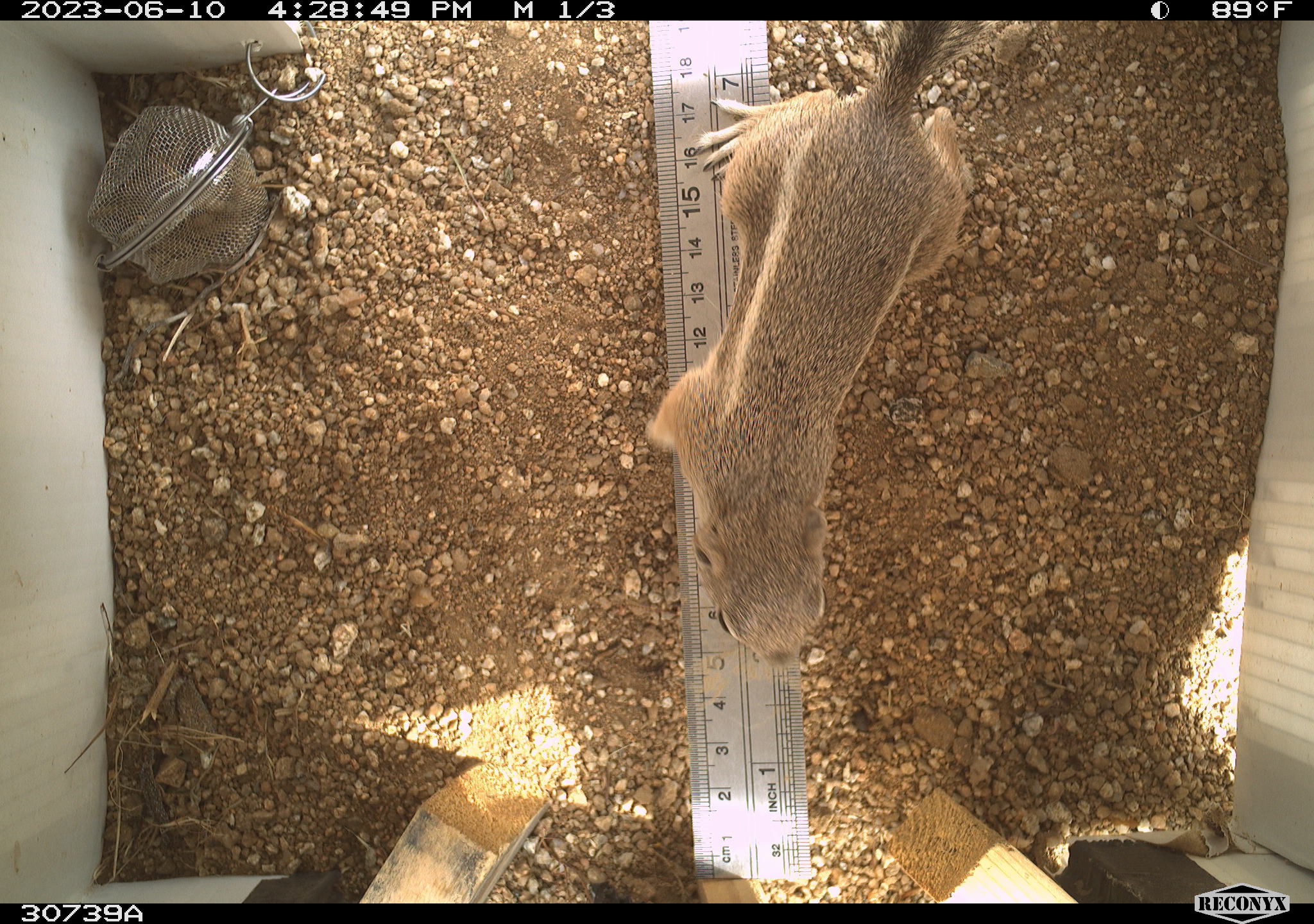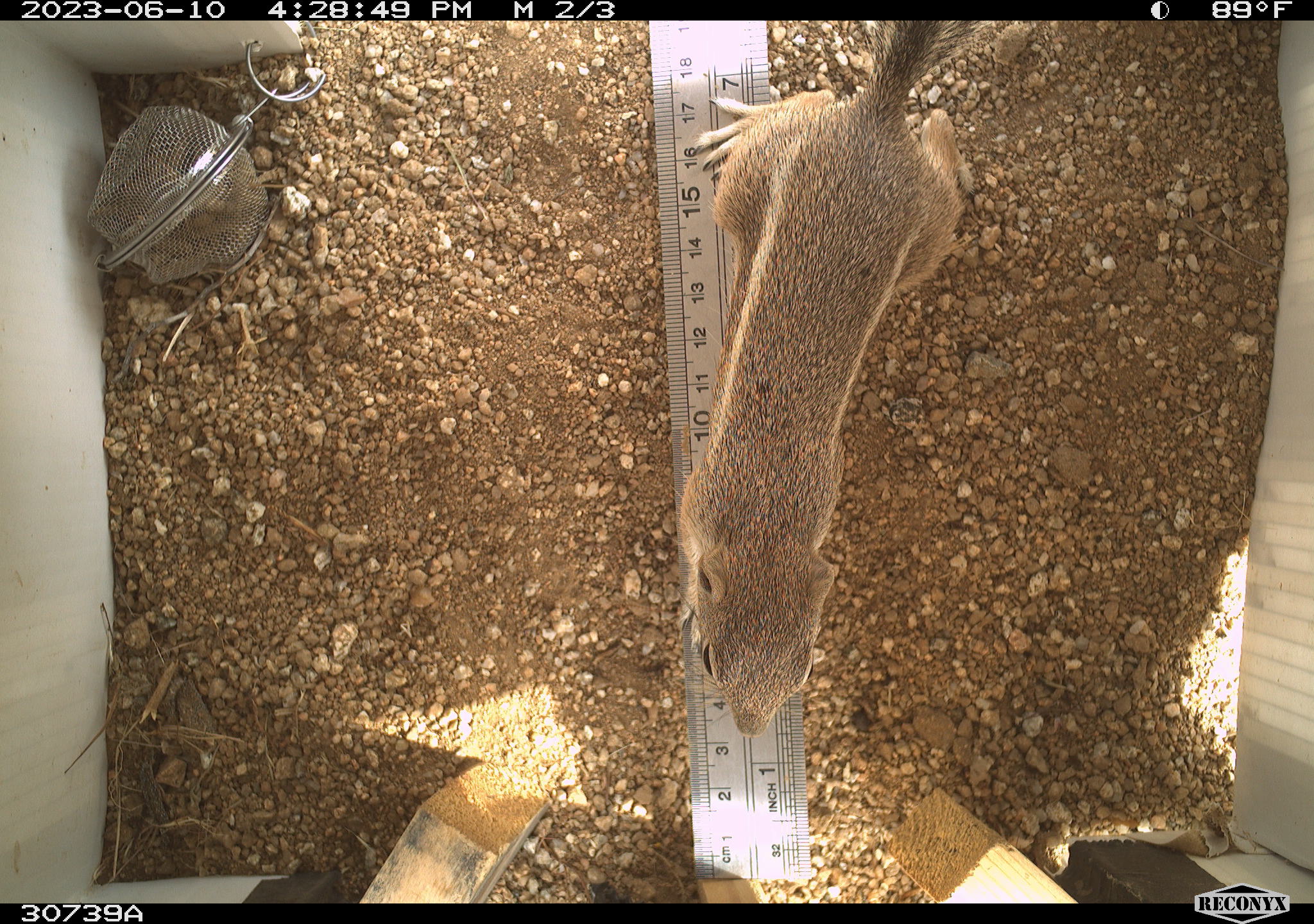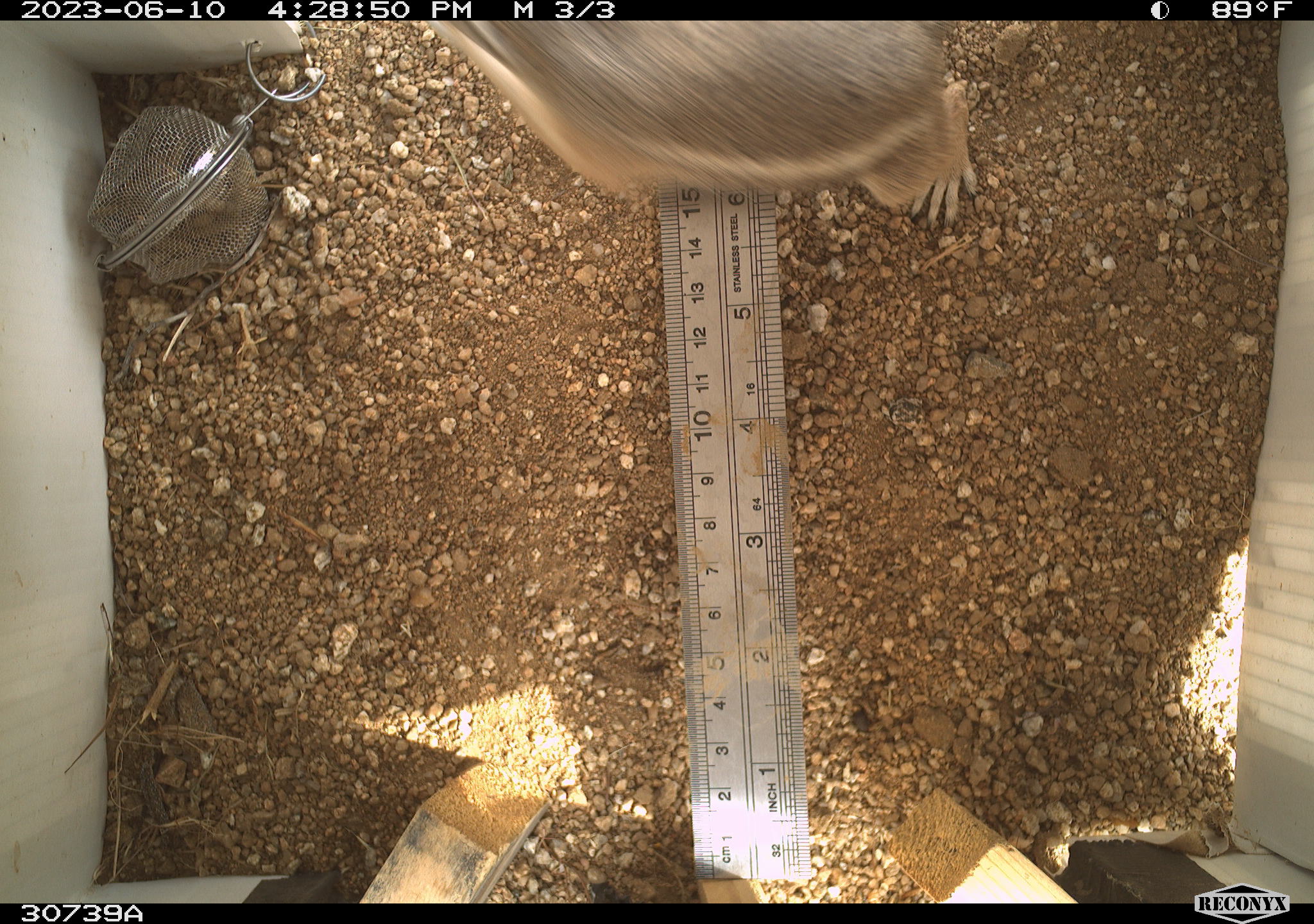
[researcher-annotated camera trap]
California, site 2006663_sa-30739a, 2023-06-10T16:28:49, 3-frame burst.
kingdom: Animalia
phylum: Chordata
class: Mammalia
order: Rodentia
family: Sciuridae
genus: Ammospermophilus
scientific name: Ammospermophilus leucurus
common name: white-tailed antelope squirrel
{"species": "white-tailed antelope squirrel (Ammospermophilus leucurus)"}